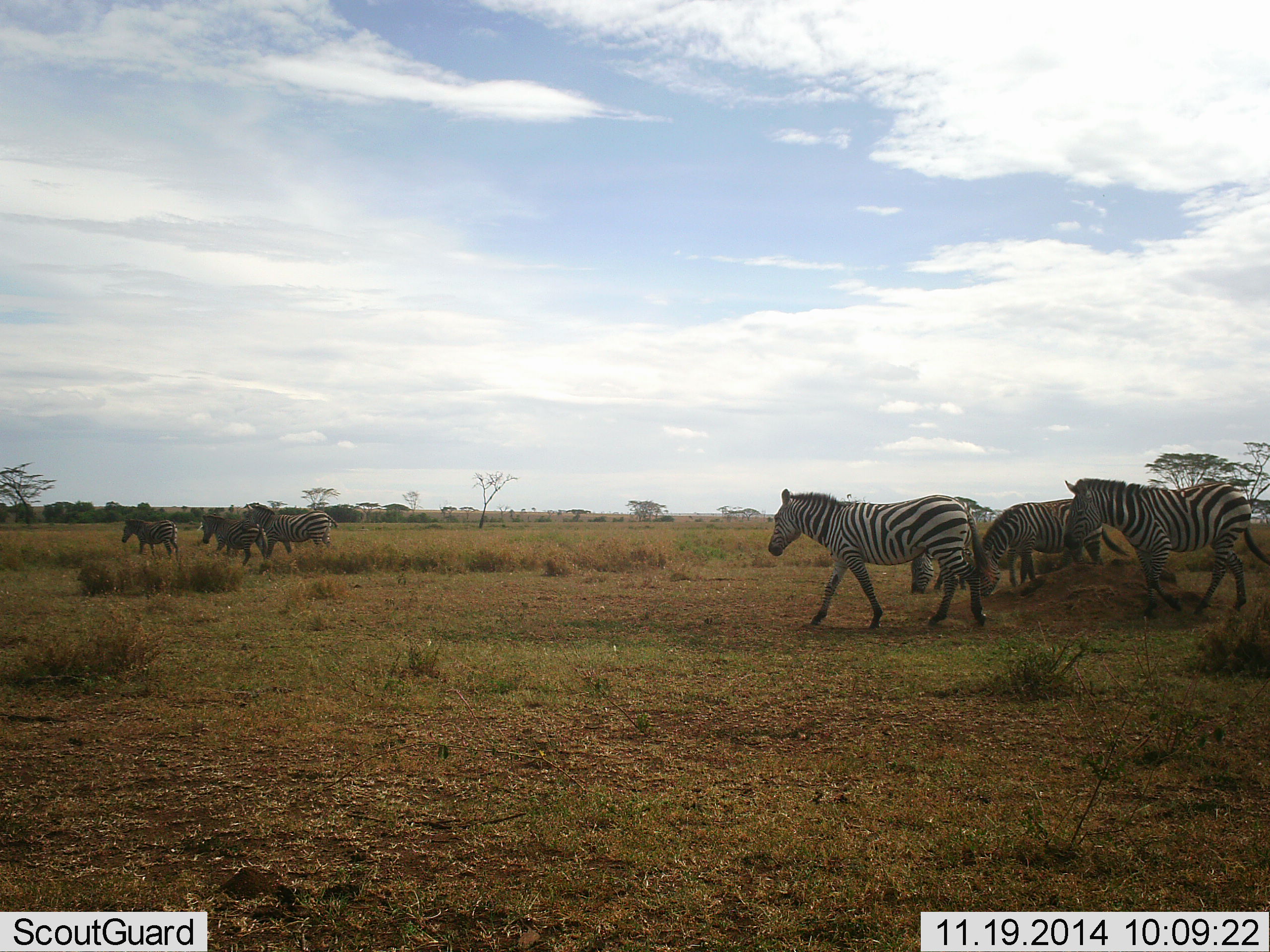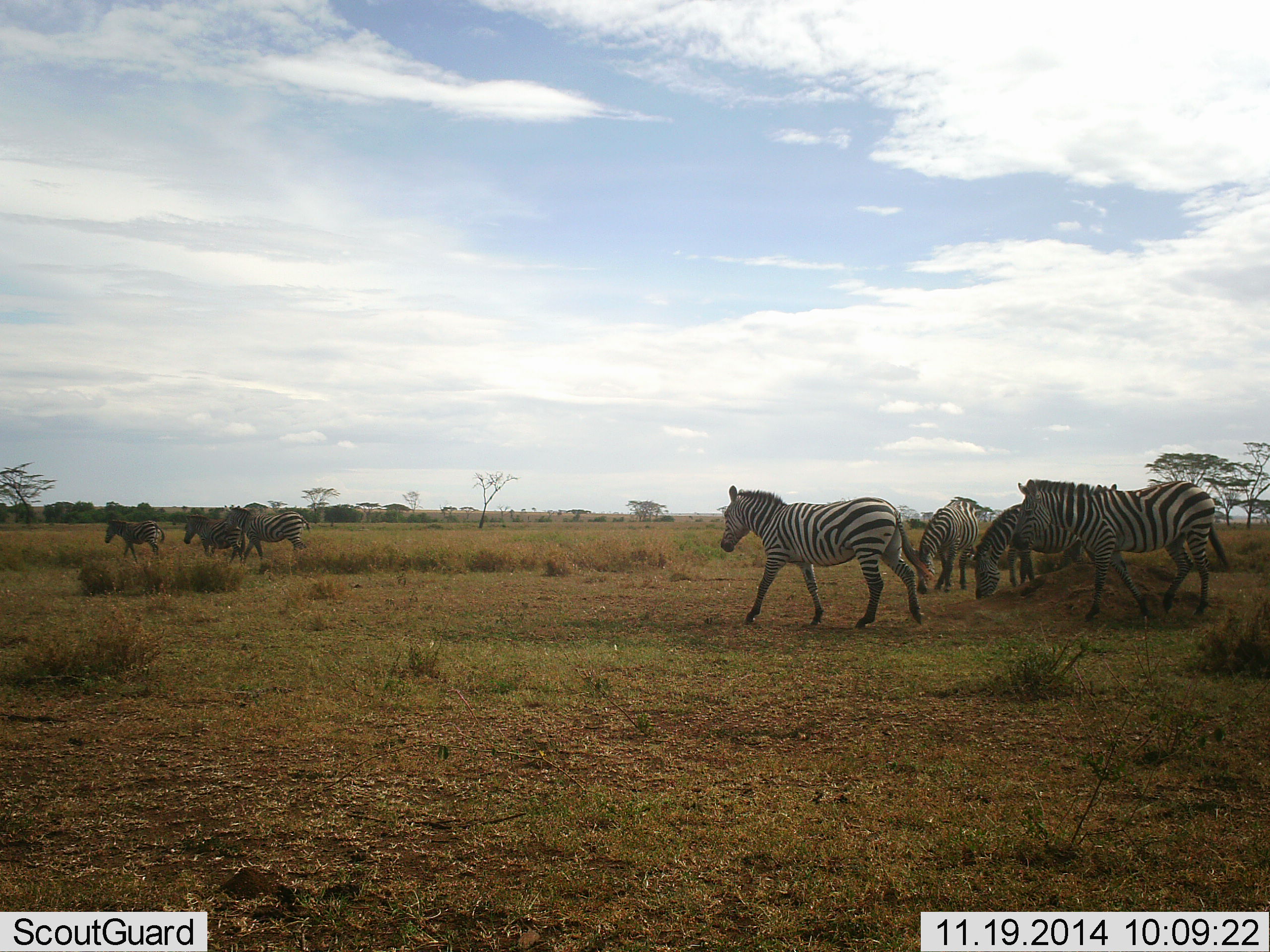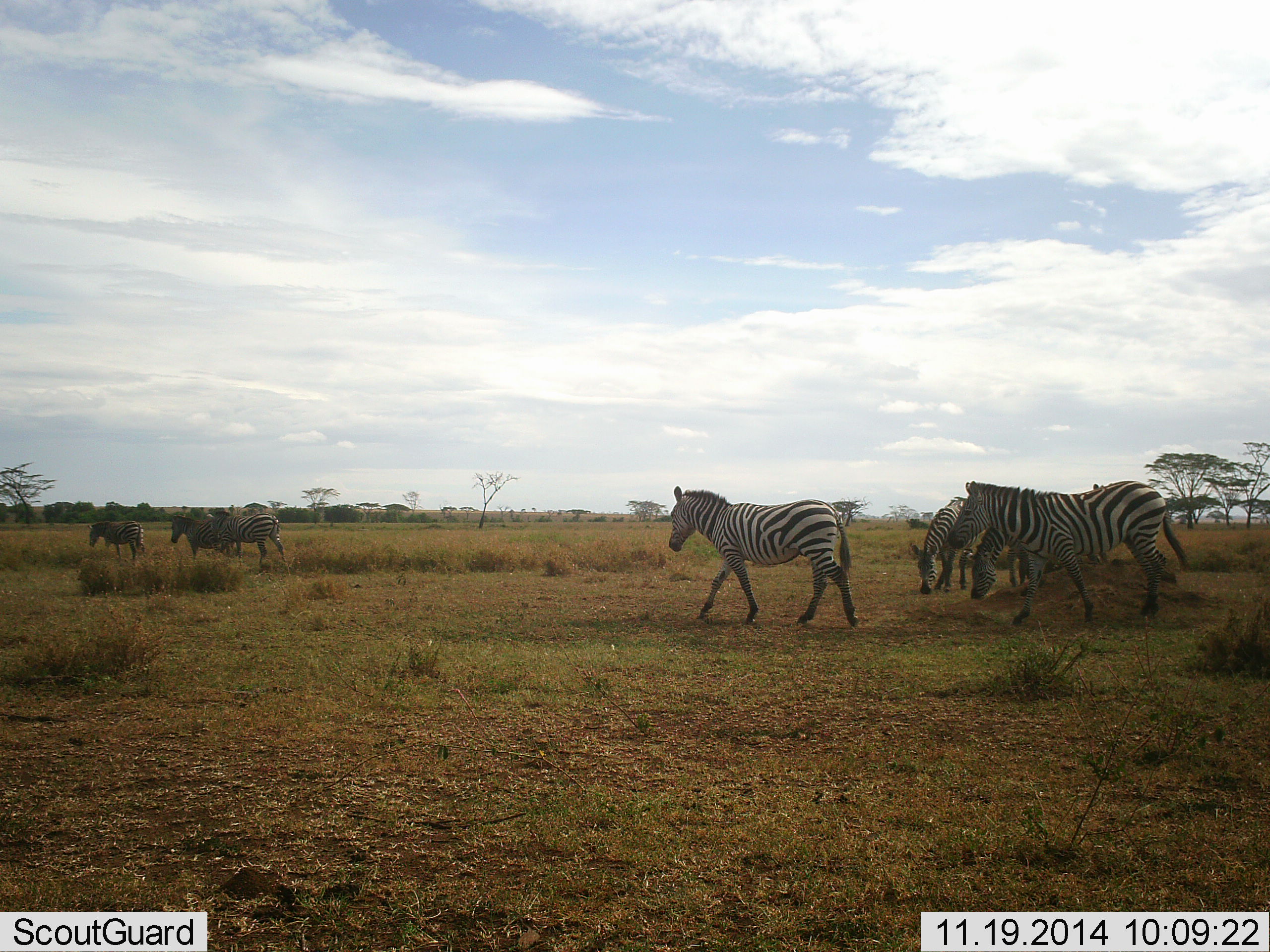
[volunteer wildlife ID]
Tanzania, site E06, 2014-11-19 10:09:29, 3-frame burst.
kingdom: Animalia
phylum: Chordata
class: Mammalia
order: Perissodactyla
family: Equidae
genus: Equus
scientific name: Equus quagga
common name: plains zebra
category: zebra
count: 7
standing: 36%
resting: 0%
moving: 91%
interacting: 0%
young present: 9%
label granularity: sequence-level